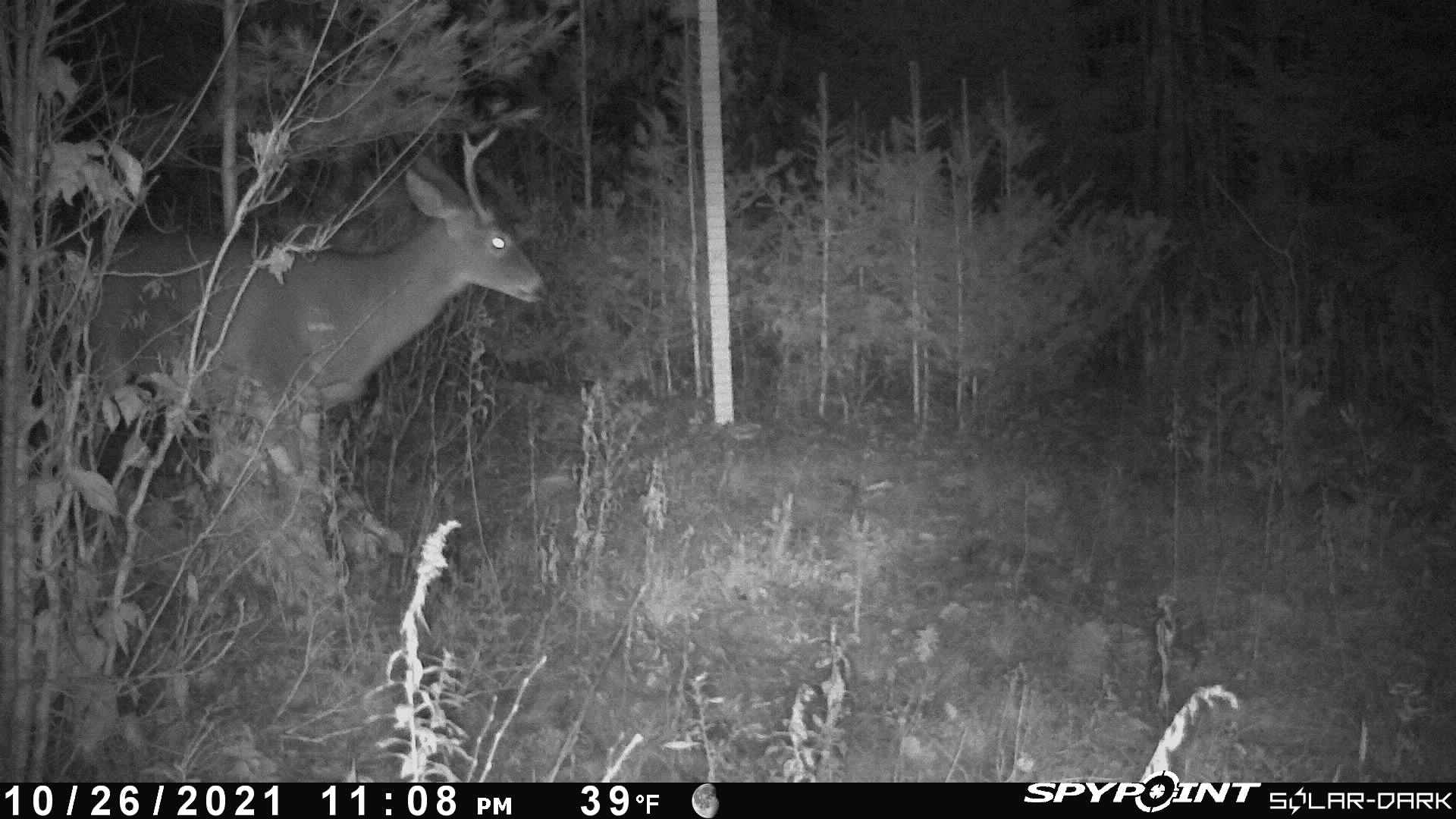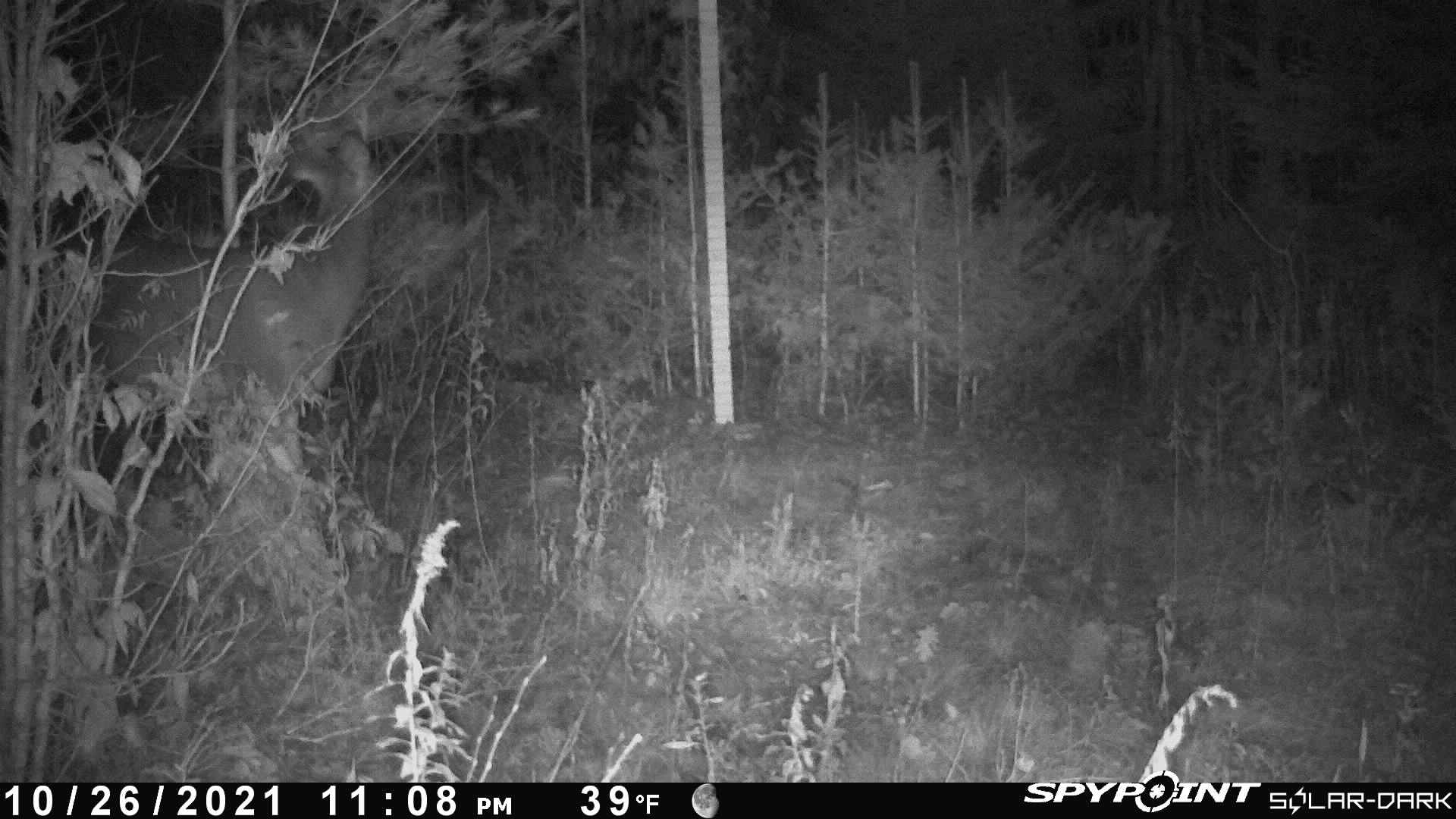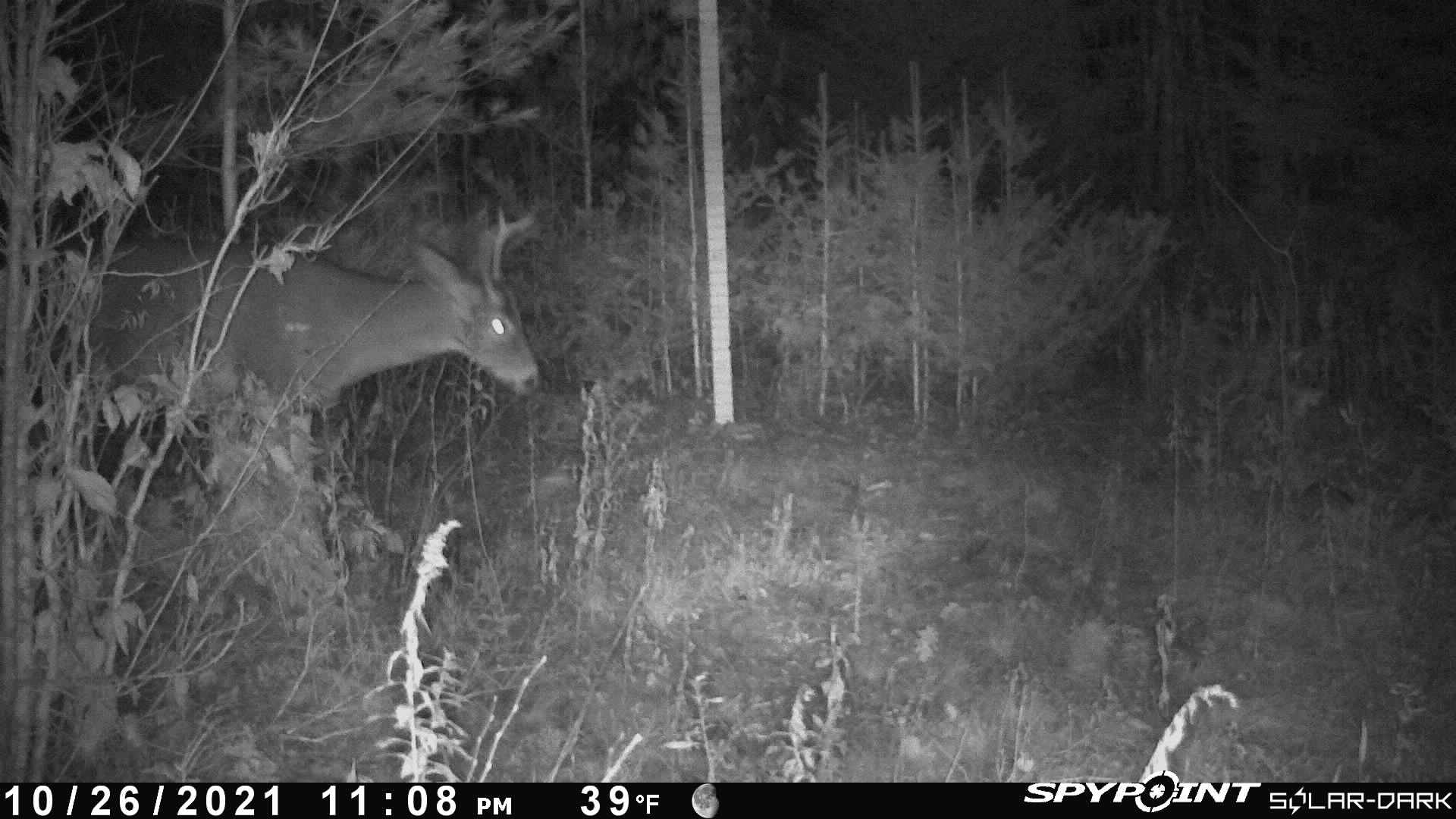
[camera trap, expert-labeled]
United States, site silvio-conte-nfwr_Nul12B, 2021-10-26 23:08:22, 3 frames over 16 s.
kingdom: Animalia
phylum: Chordata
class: Mammalia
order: Artiodactyla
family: Cervidae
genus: Odocoileus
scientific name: Odocoileus virginianus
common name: white-tailed deer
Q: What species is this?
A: White-tailed deer (Odocoileus virginianus).